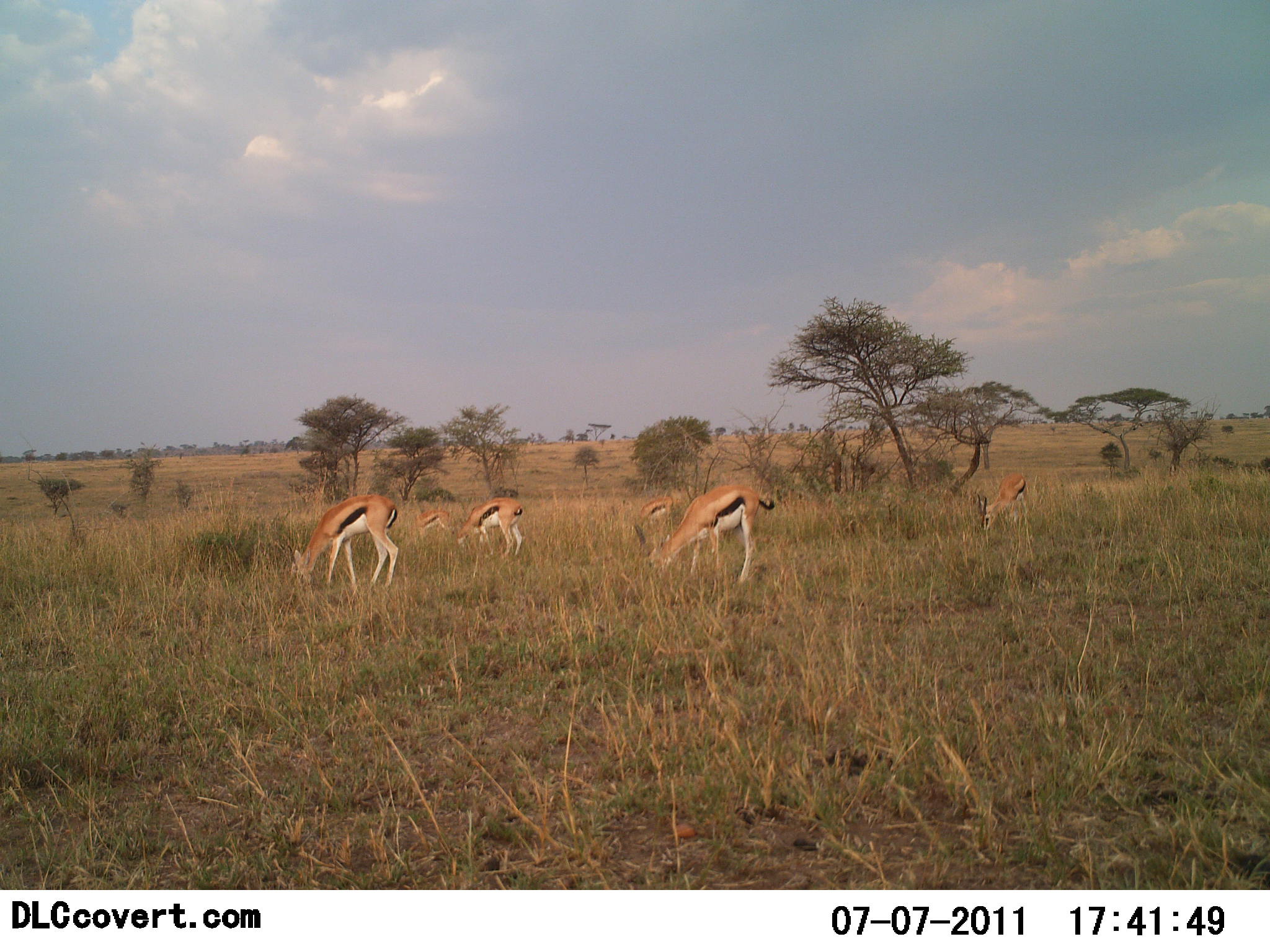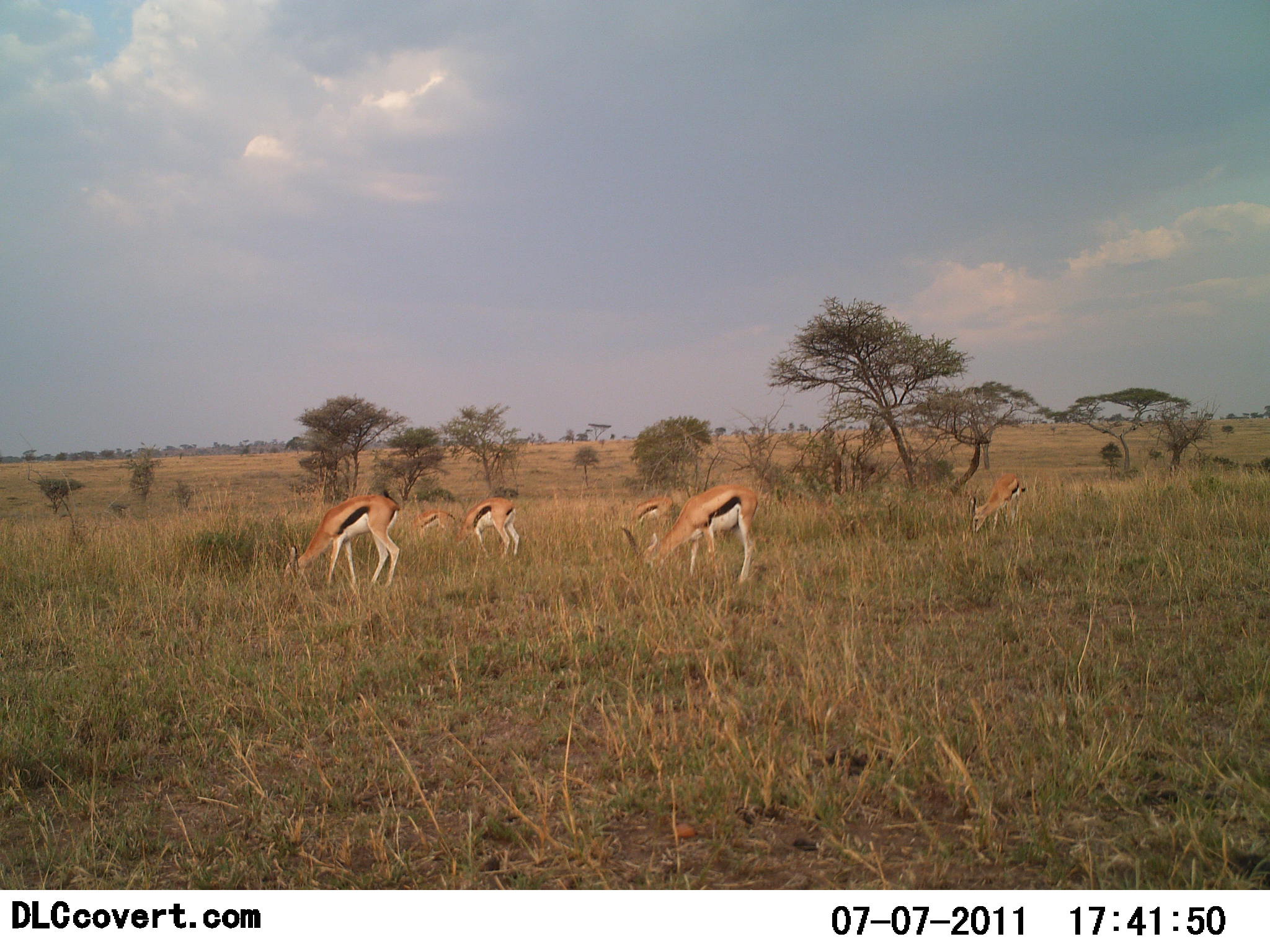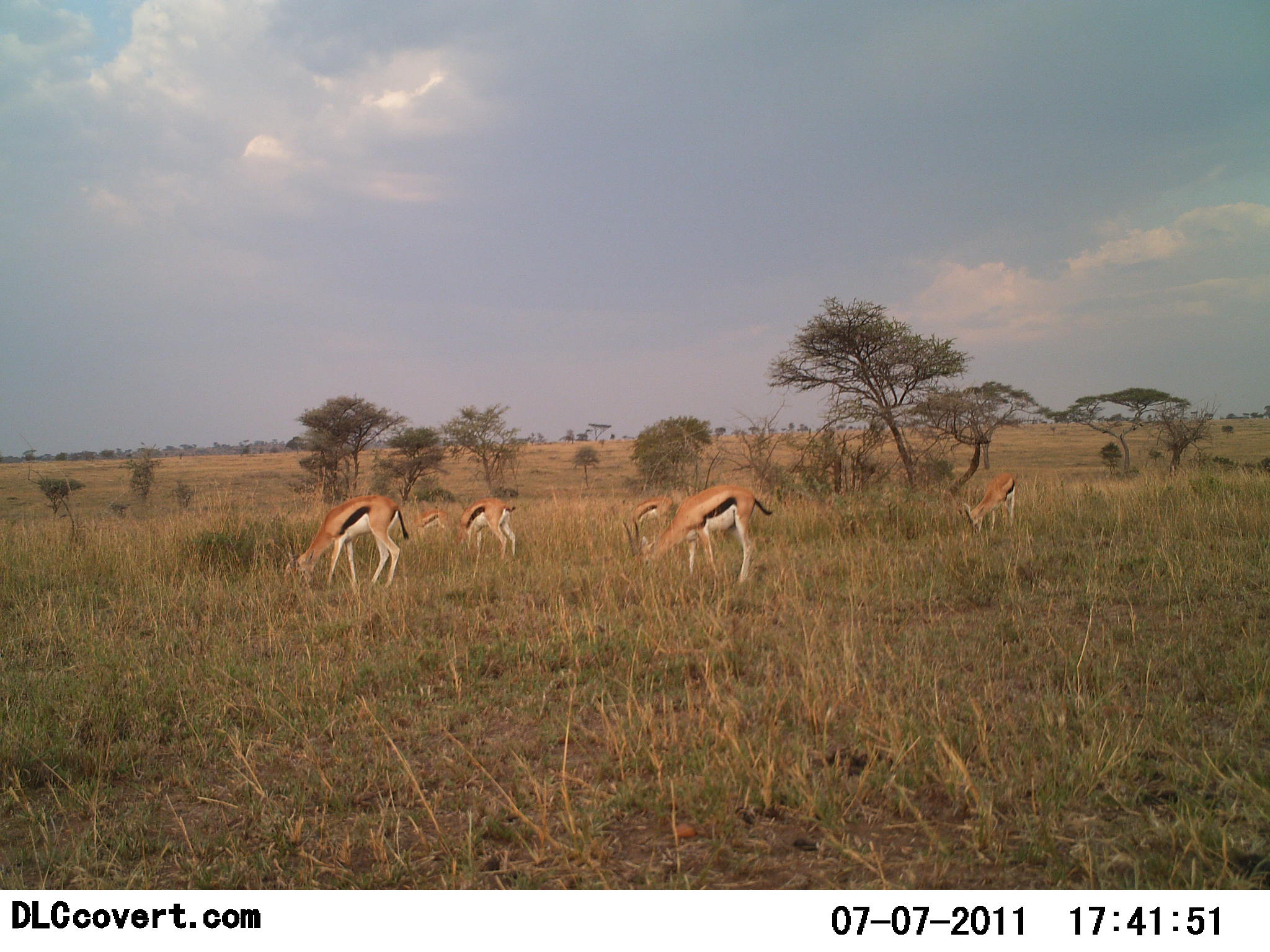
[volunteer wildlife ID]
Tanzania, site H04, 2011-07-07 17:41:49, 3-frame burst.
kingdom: Animalia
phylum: Chordata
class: Mammalia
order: Artiodactyla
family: Bovidae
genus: Eudorcas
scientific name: Eudorcas thomsonii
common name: thomson's gazelle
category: gazellethomsons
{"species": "gazellethomsons (thomson's gazelle) (Eudorcas thomsonii)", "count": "6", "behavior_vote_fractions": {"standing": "8%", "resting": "0%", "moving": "8%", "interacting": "0%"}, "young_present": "15%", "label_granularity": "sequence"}